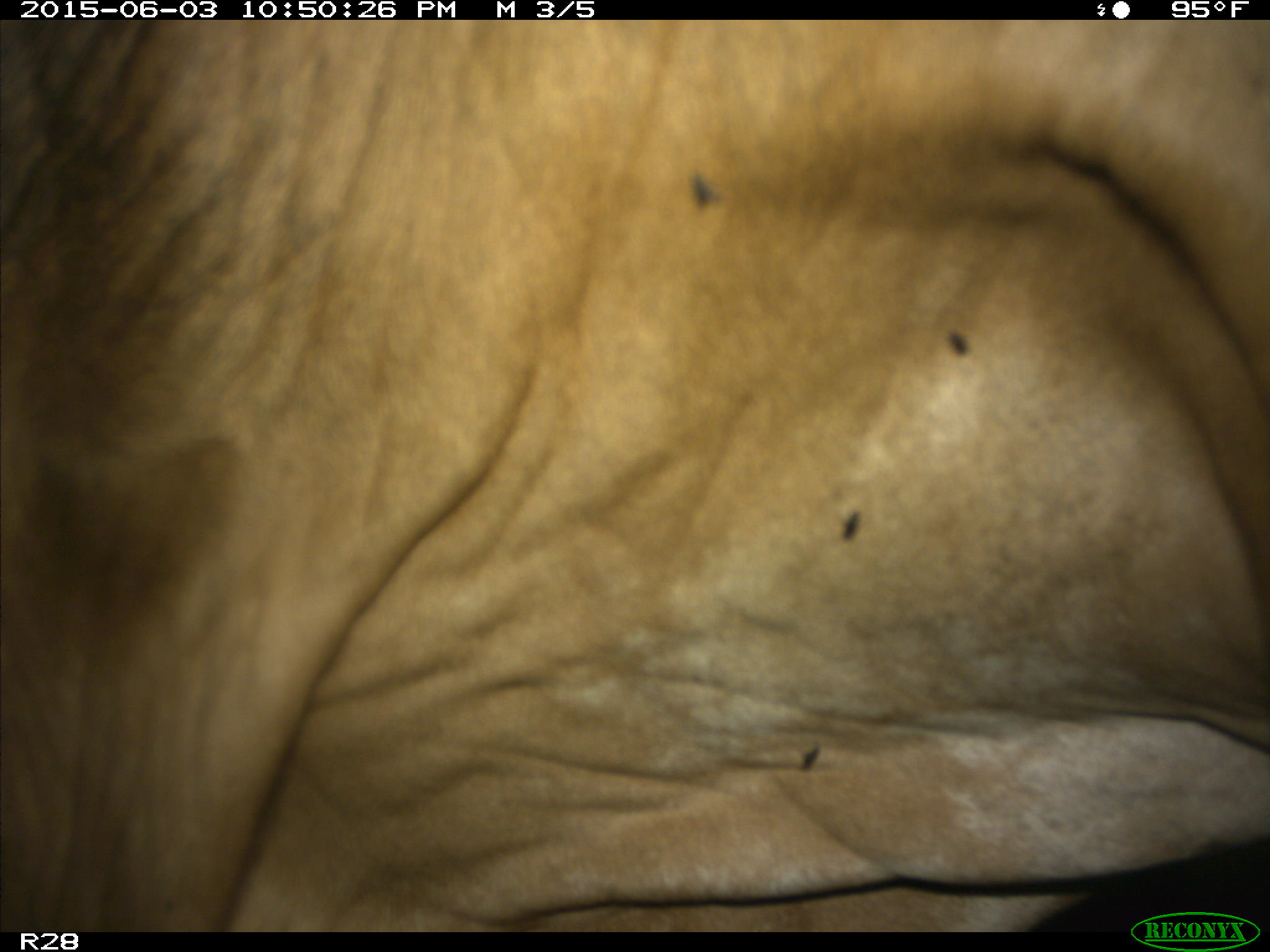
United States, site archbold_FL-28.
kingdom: Animalia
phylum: Chordata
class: Mammalia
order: Artiodactyla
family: Bovidae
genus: Bos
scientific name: Bos taurus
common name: domestic cow